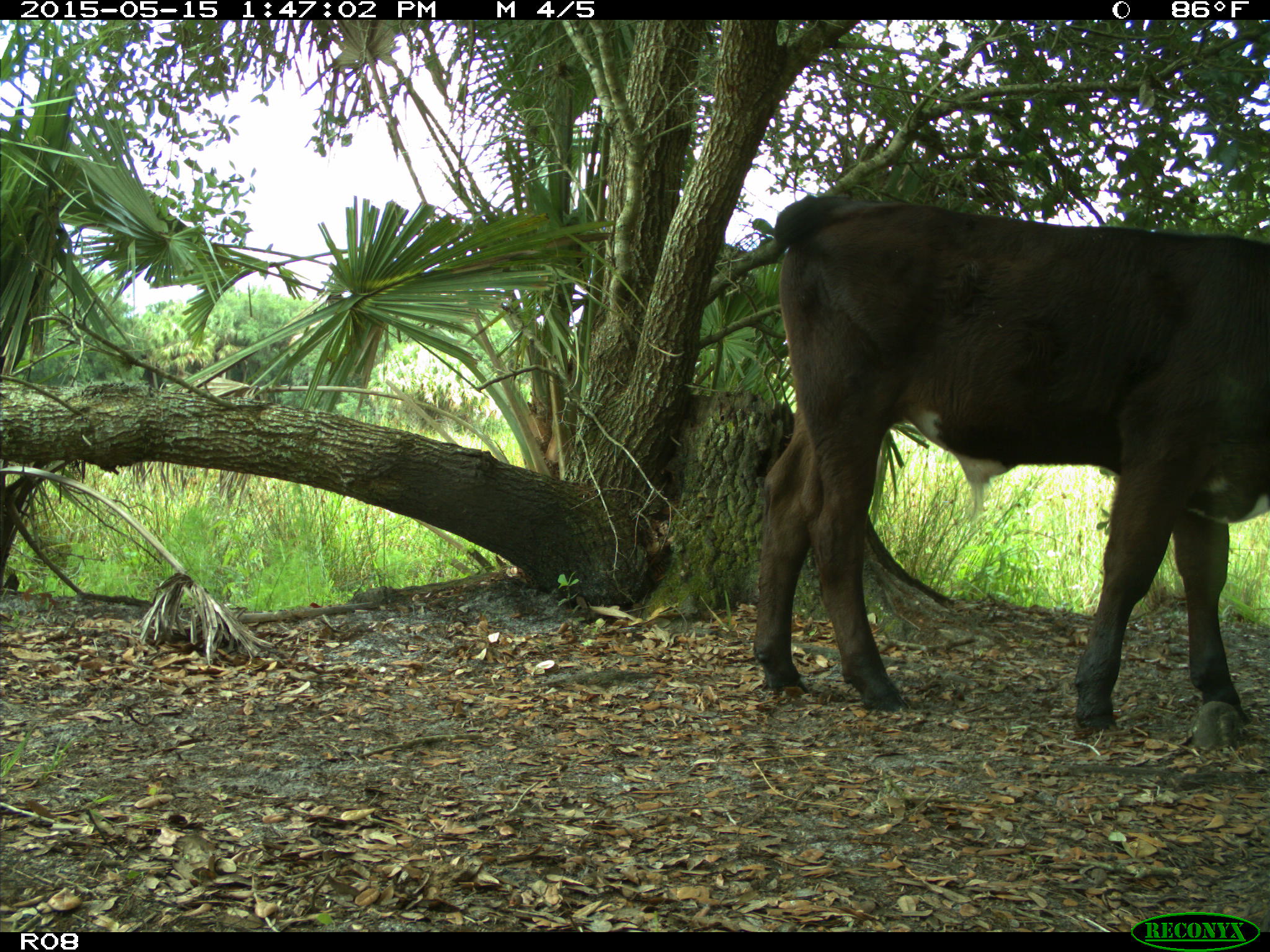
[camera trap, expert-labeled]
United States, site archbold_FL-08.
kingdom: Animalia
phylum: Chordata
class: Mammalia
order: Artiodactyla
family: Bovidae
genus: Bos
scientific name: Bos taurus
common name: domestic cow